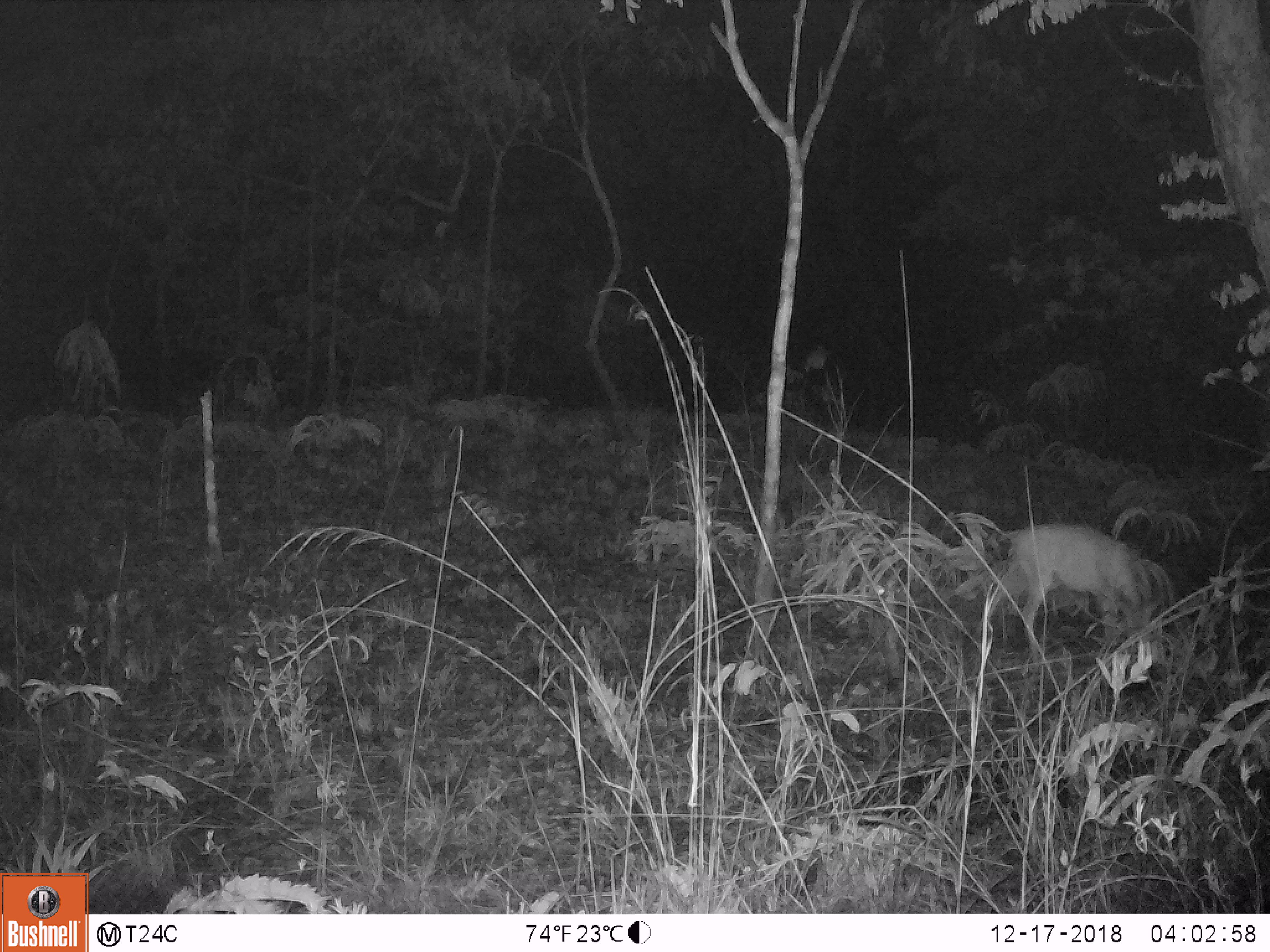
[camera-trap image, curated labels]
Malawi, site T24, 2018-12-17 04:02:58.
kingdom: Animalia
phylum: Chordata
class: Mammalia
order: Artiodactyla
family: Bovidae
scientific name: Antilopinae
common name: small antelope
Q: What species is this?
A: Small antelope (Antilopinae).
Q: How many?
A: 1.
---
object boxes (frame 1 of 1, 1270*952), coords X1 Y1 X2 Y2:
small antelope: 973 517 1175 683